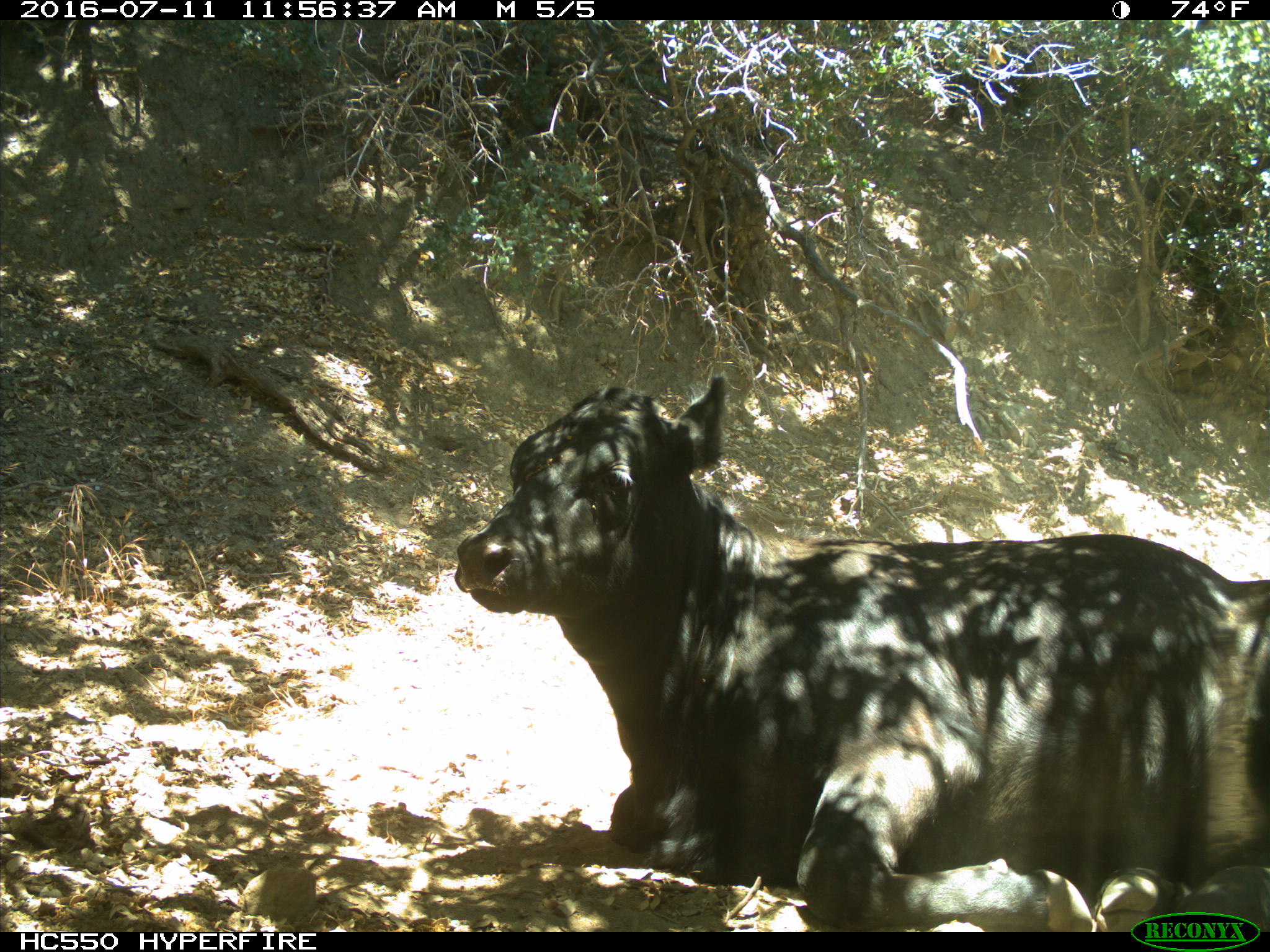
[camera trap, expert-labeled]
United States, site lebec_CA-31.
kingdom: Animalia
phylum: Chordata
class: Mammalia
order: Artiodactyla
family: Bovidae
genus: Bos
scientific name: Bos taurus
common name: domestic cow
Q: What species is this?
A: Bos taurus (domestic cow).